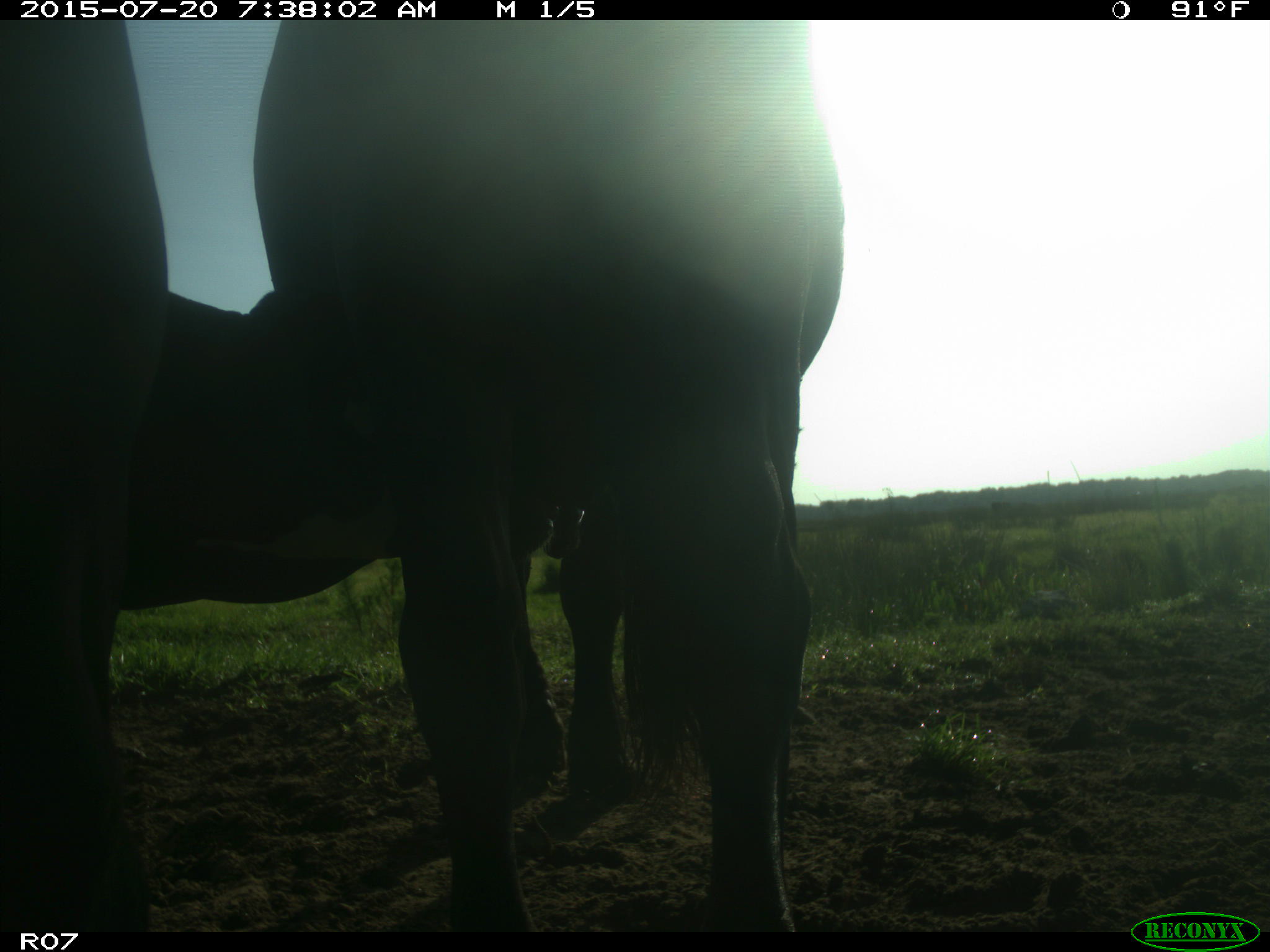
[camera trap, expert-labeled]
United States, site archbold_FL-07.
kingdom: Animalia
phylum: Chordata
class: Mammalia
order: Artiodactyla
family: Bovidae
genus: Bos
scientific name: Bos taurus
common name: domestic cow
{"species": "Bos taurus (domestic cow)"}